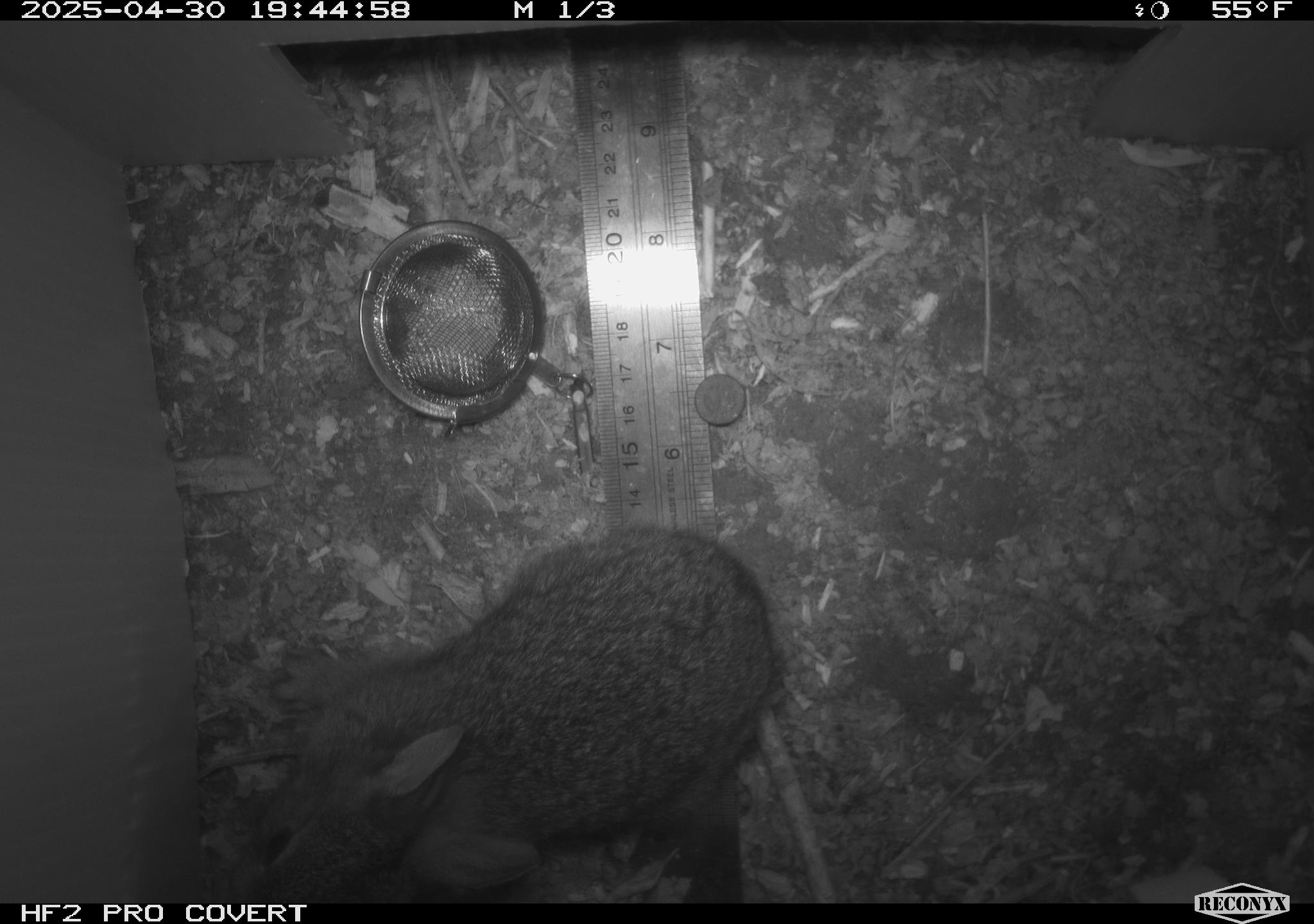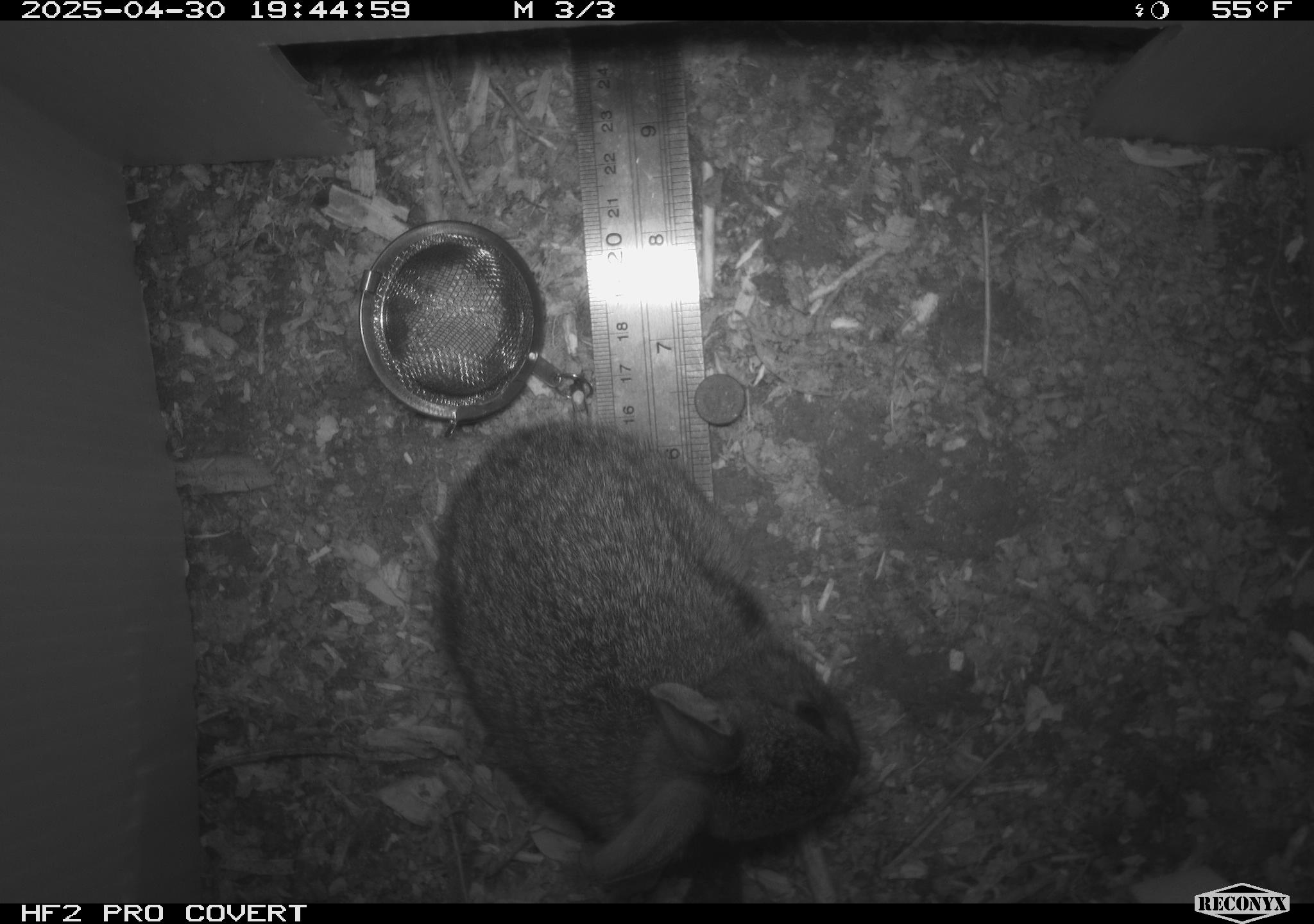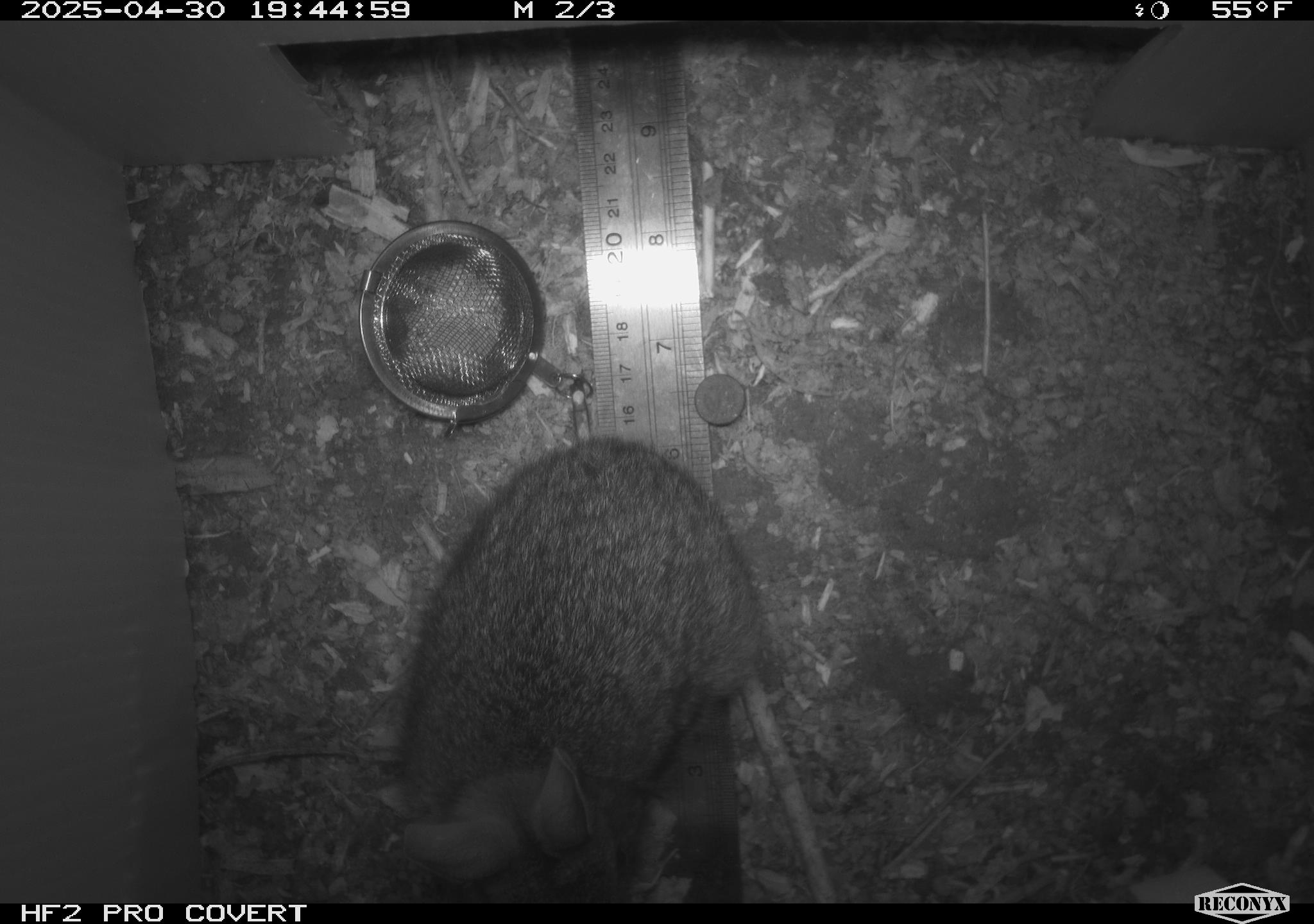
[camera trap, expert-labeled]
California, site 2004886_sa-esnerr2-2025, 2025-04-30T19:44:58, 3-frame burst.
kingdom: Animalia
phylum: Chordata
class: Mammalia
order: Lagomorpha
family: Leporidae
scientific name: Leporidae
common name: rabbit or hare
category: rabbit and hare family